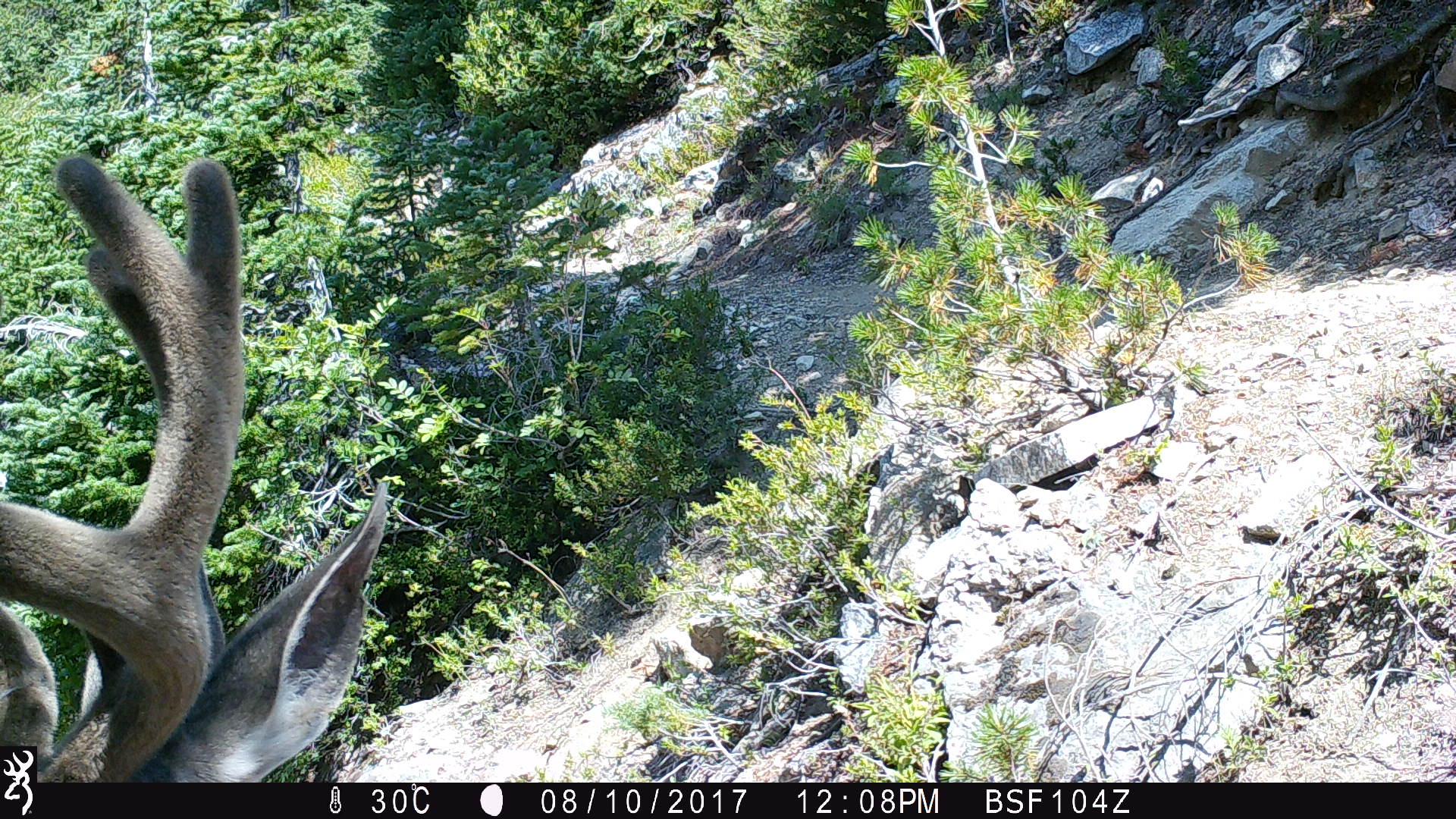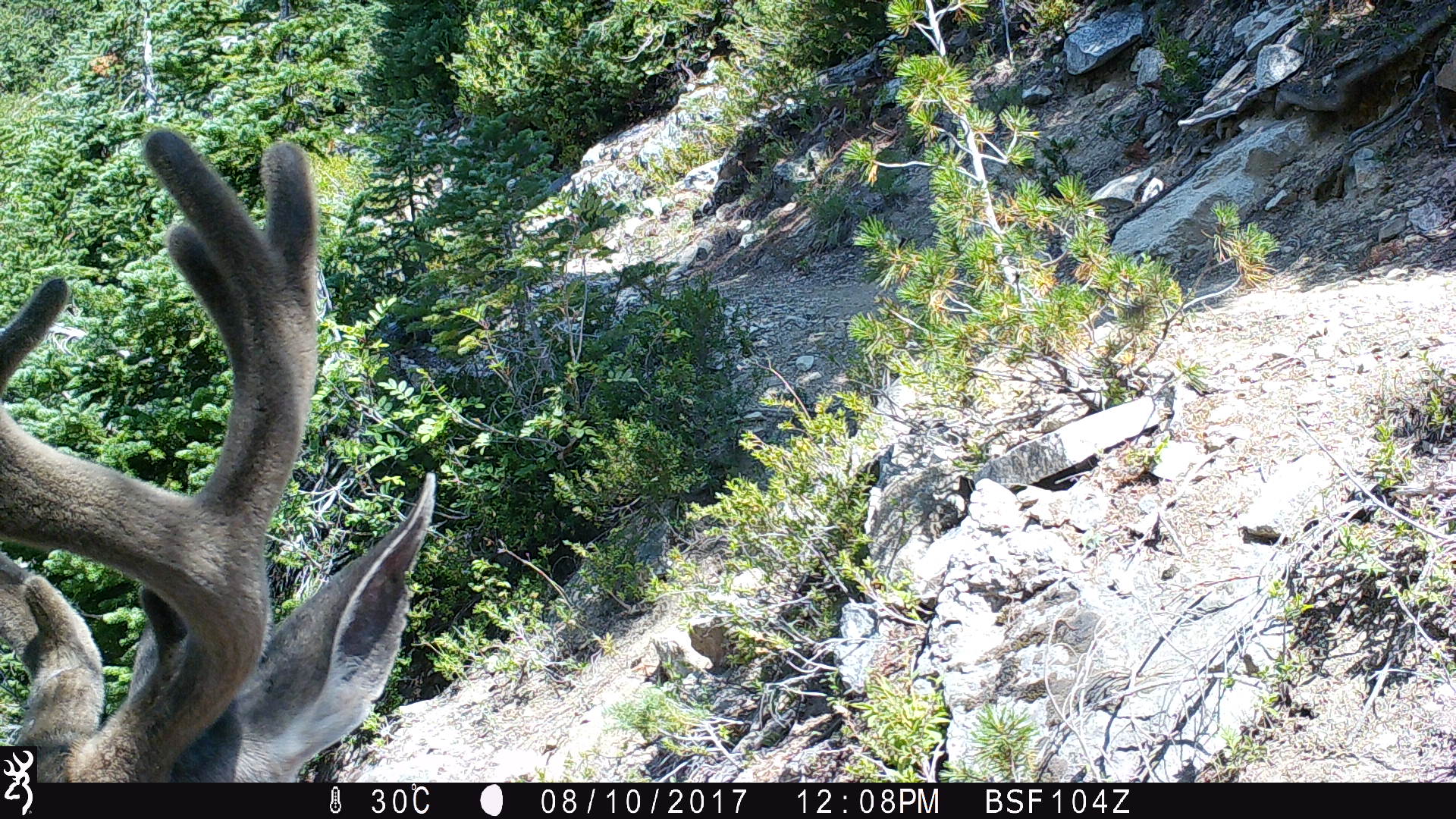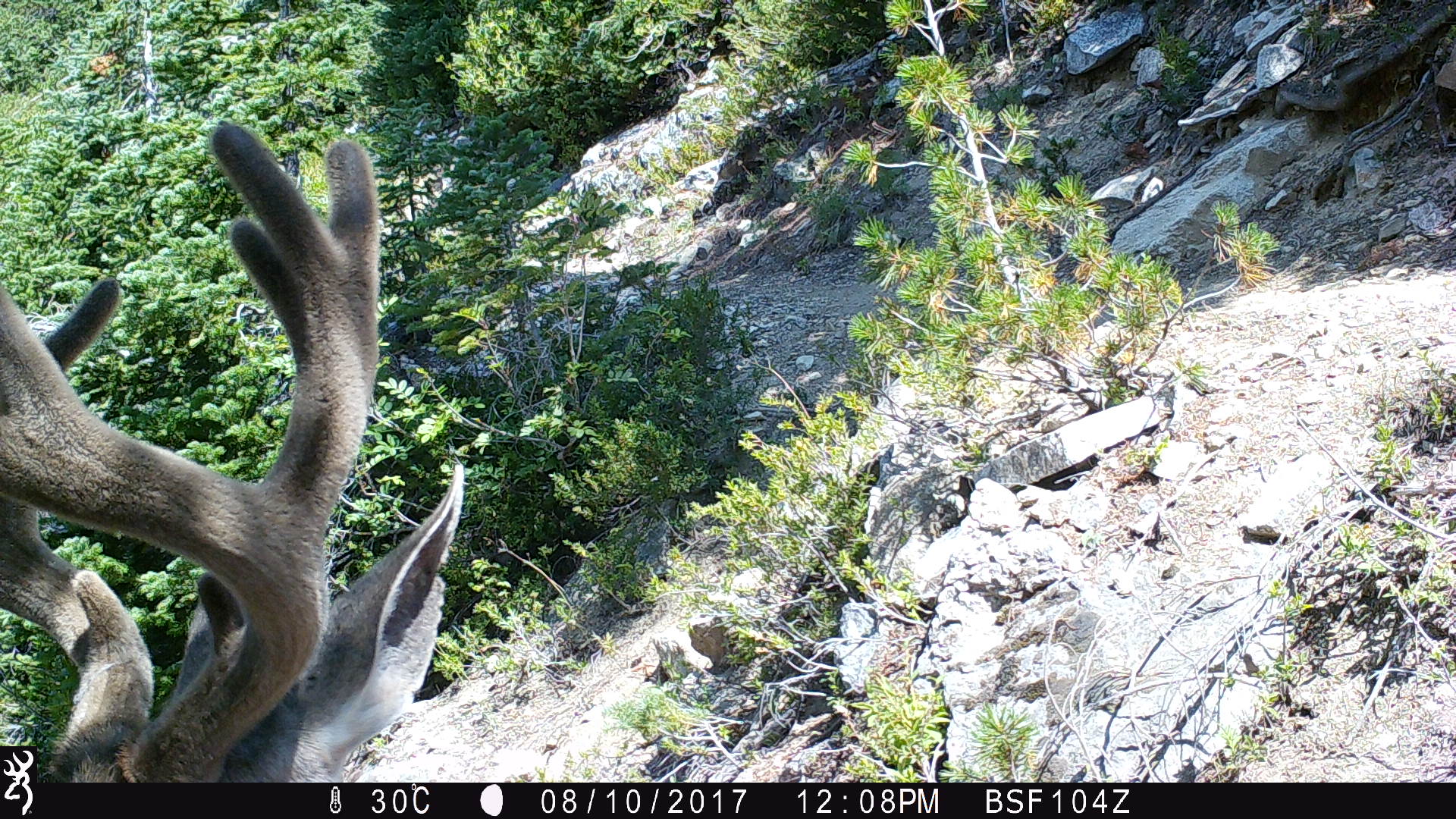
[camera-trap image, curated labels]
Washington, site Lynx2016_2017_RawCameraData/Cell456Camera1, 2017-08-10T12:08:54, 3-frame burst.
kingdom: Animalia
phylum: Chordata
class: Mammalia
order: Artiodactyla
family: Cervidae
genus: Odocoileus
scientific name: Odocoileus hemionus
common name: mule deer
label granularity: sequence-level